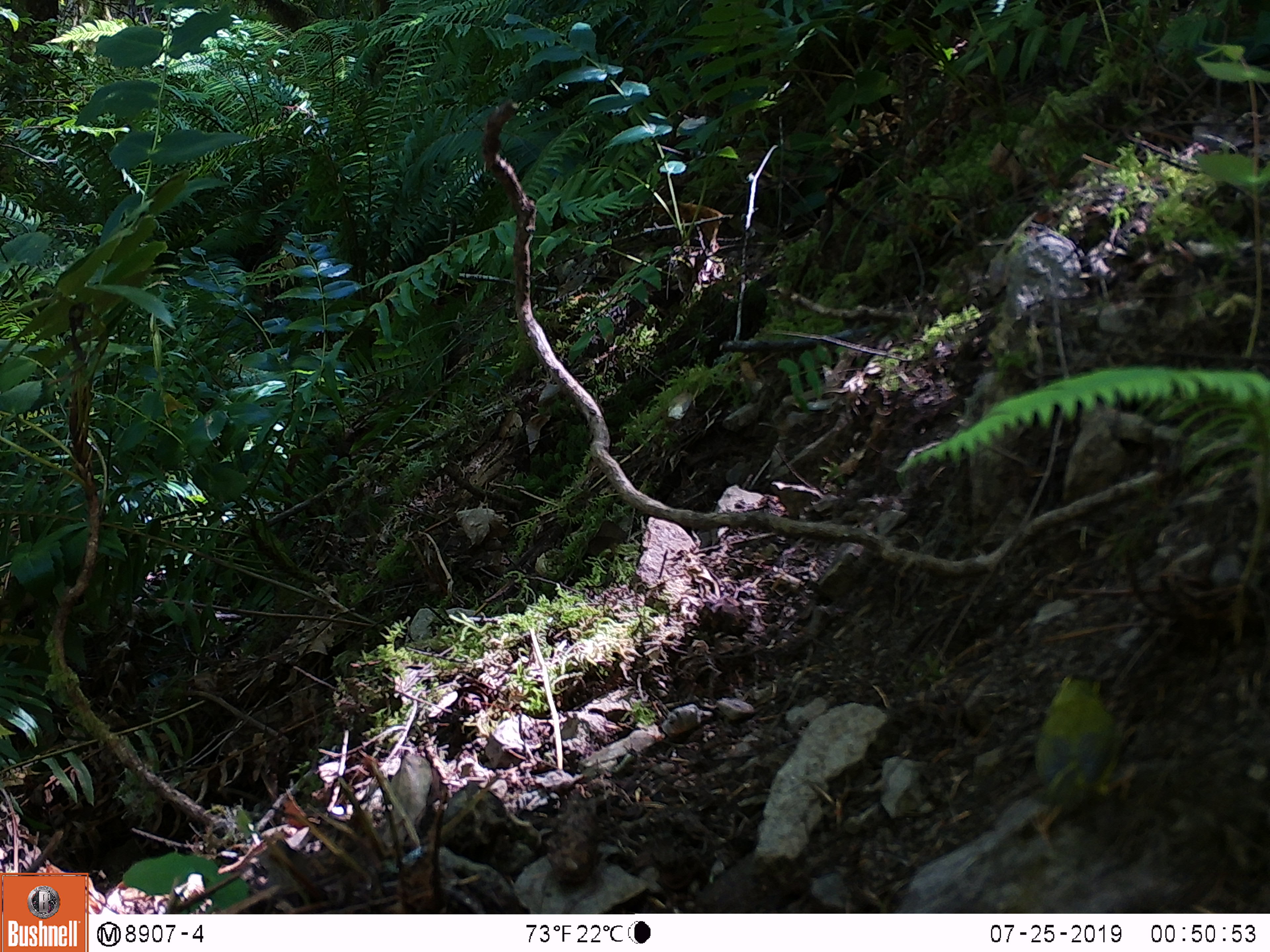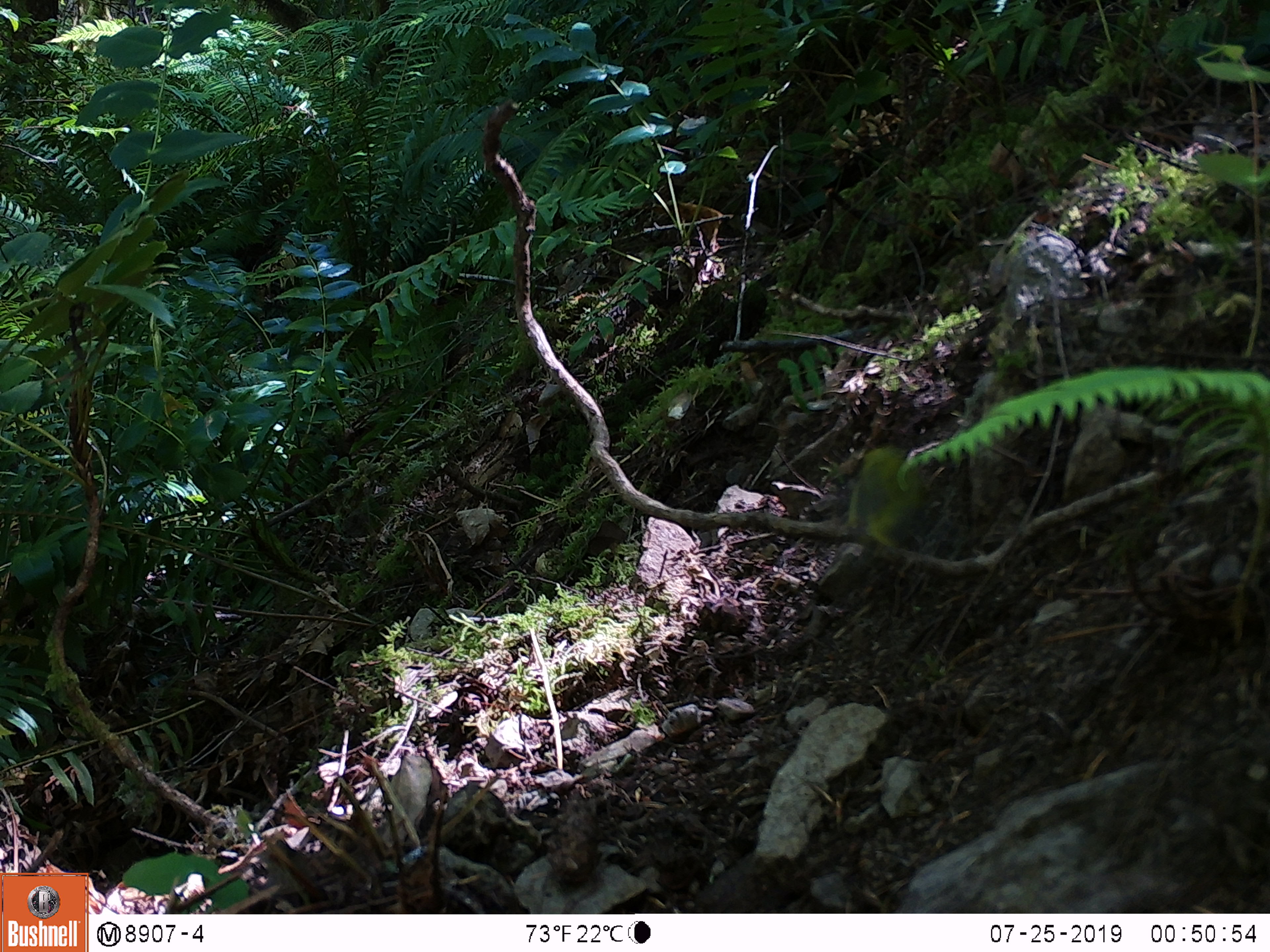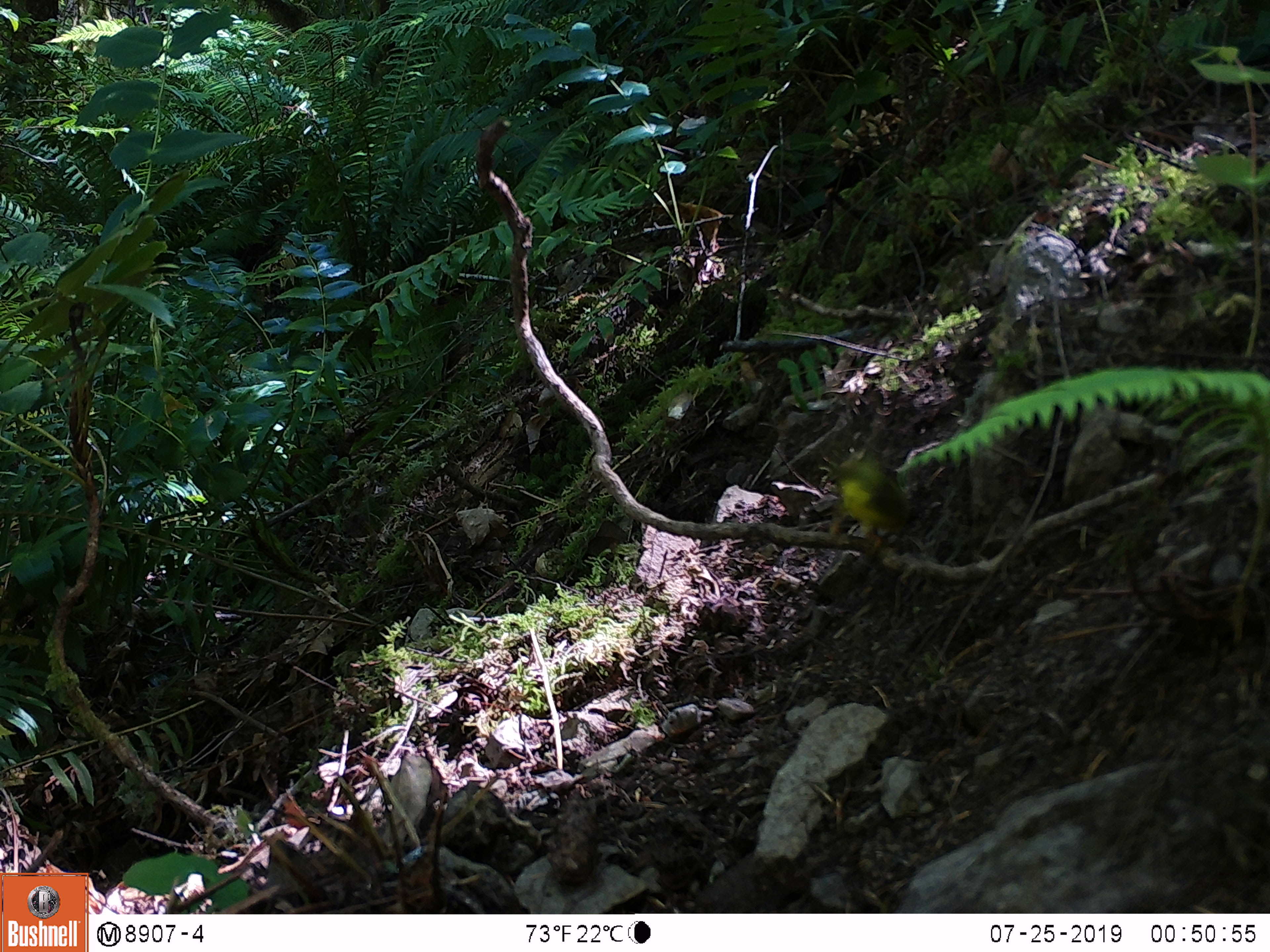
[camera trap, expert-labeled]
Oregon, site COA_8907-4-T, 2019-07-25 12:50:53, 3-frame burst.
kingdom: Animalia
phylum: Chordata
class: Aves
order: Passeriformes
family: Parulidae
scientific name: Parulidae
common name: new world warblers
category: parulidae family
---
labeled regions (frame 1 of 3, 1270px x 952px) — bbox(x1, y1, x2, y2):
parulidae family: bbox(985, 647, 1151, 871)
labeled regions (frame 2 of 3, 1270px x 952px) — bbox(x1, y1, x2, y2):
parulidae family: bbox(826, 429, 946, 610)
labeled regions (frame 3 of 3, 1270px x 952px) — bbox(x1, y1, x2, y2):
parulidae family: bbox(809, 433, 926, 578)